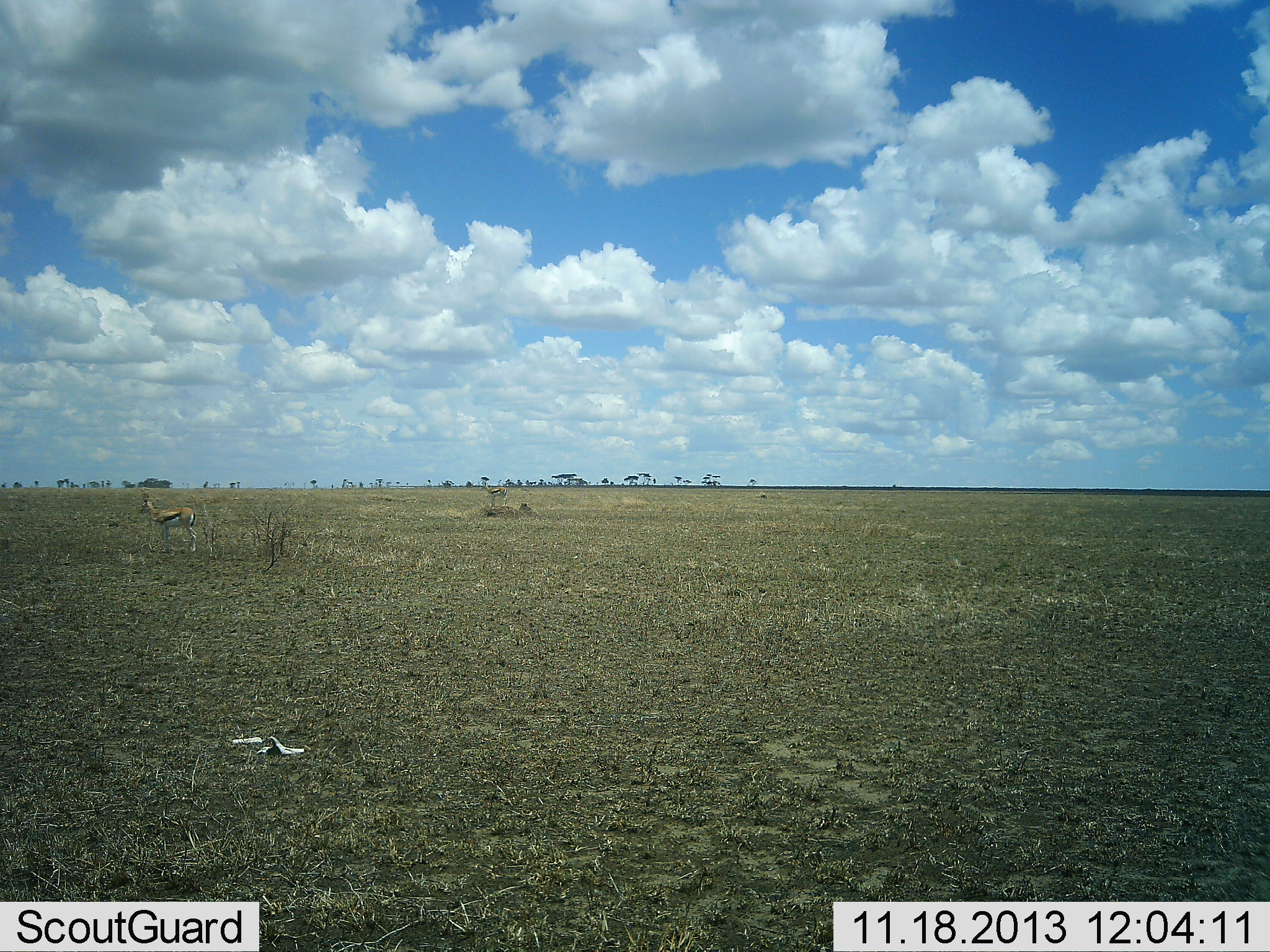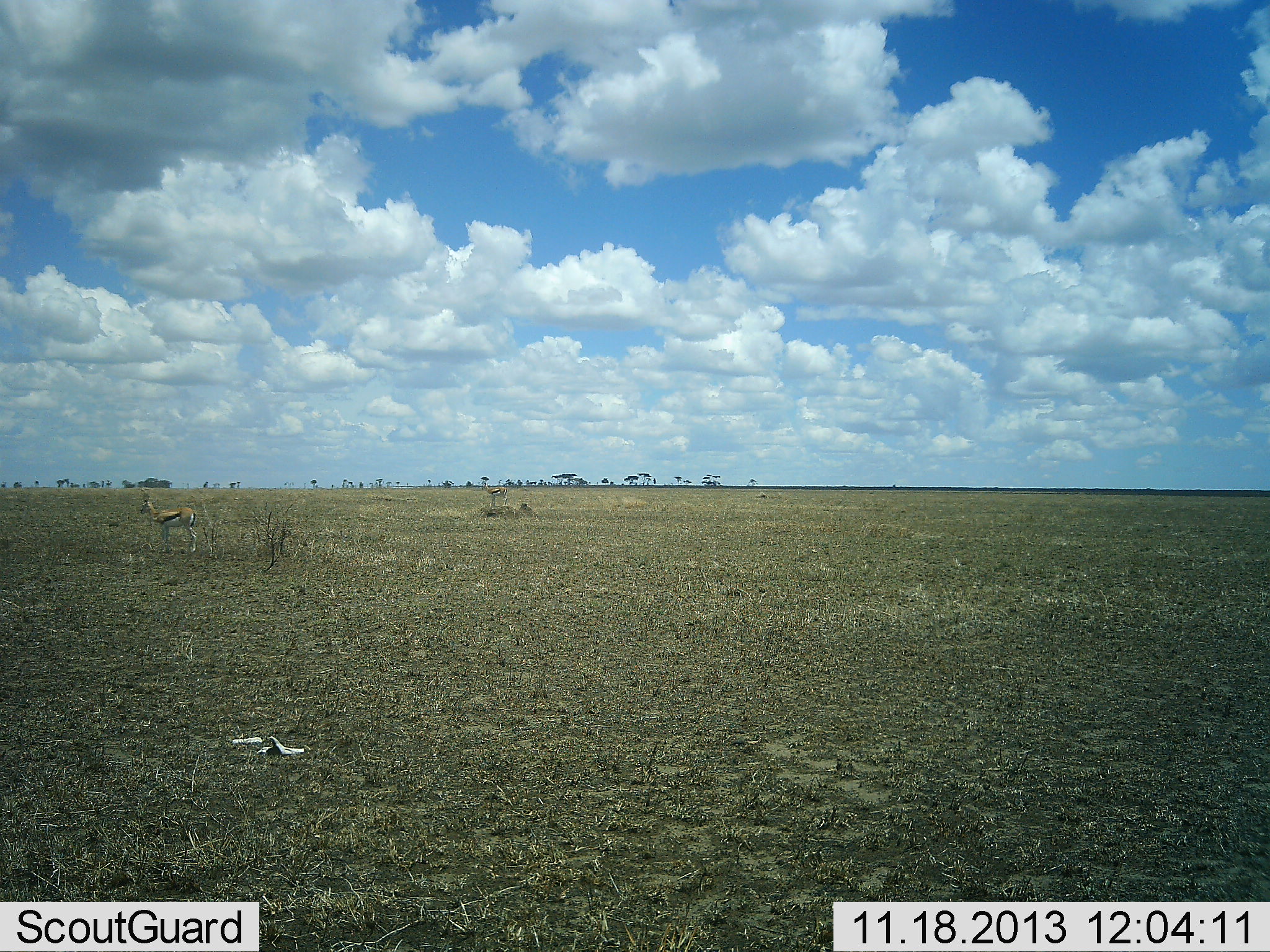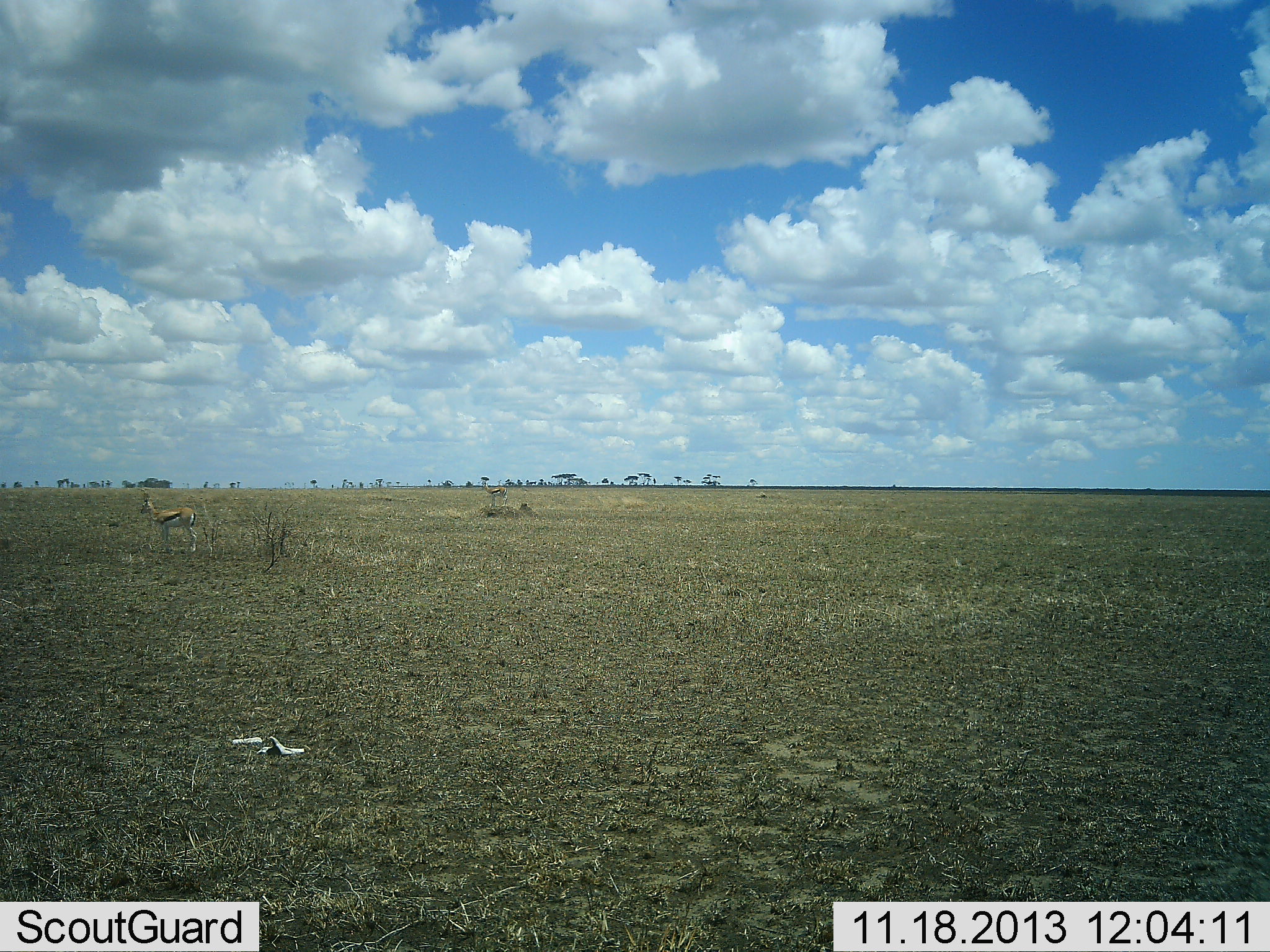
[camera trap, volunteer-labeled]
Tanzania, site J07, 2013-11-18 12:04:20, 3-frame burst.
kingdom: Animalia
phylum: Chordata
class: Mammalia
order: Artiodactyla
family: Bovidae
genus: Eudorcas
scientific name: Eudorcas thomsonii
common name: thomson's gazelle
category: gazellethomsons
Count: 1.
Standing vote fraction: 100%.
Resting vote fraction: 0%.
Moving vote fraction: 0%.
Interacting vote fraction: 0%.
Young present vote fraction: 0%.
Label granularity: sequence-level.